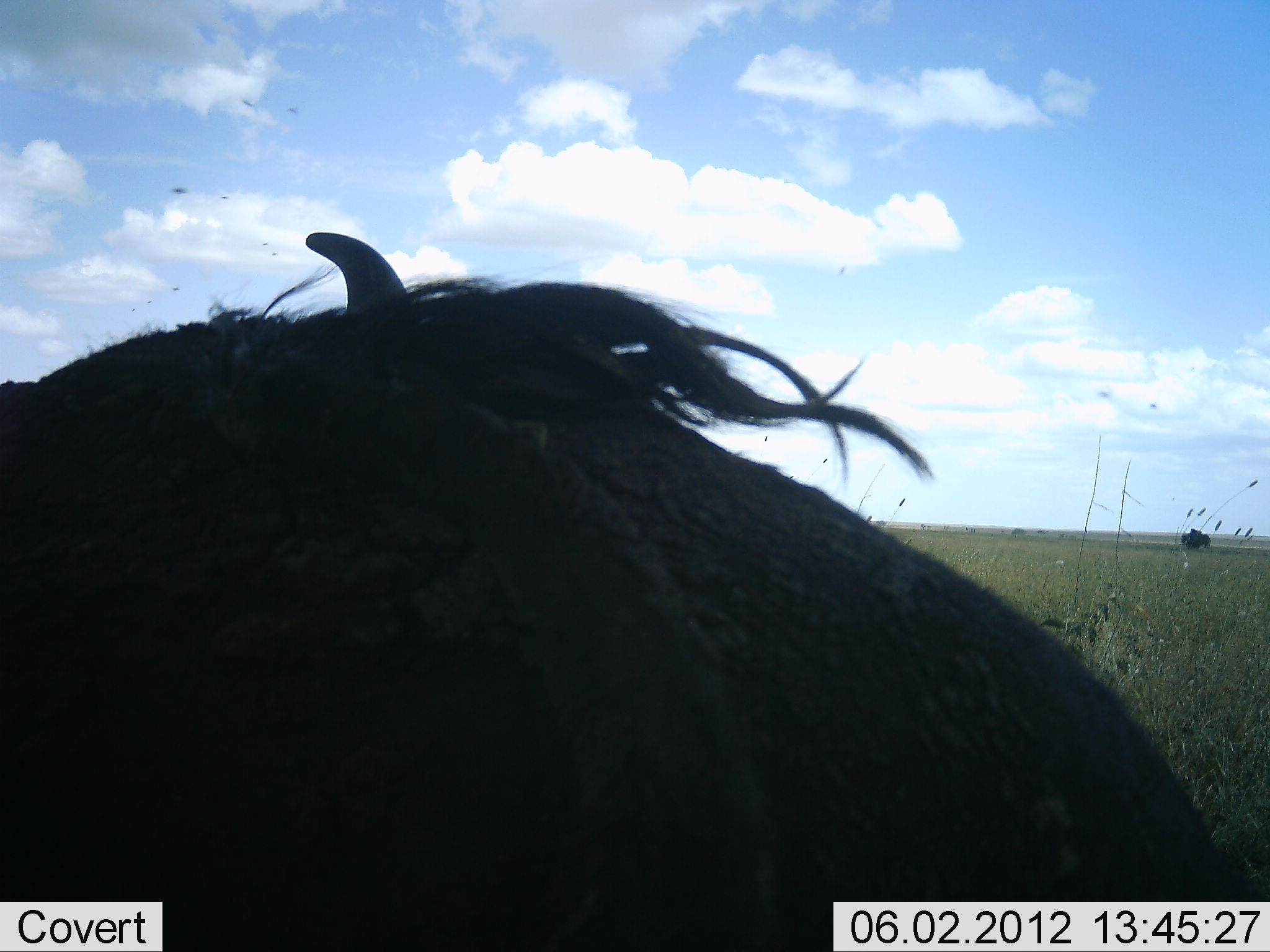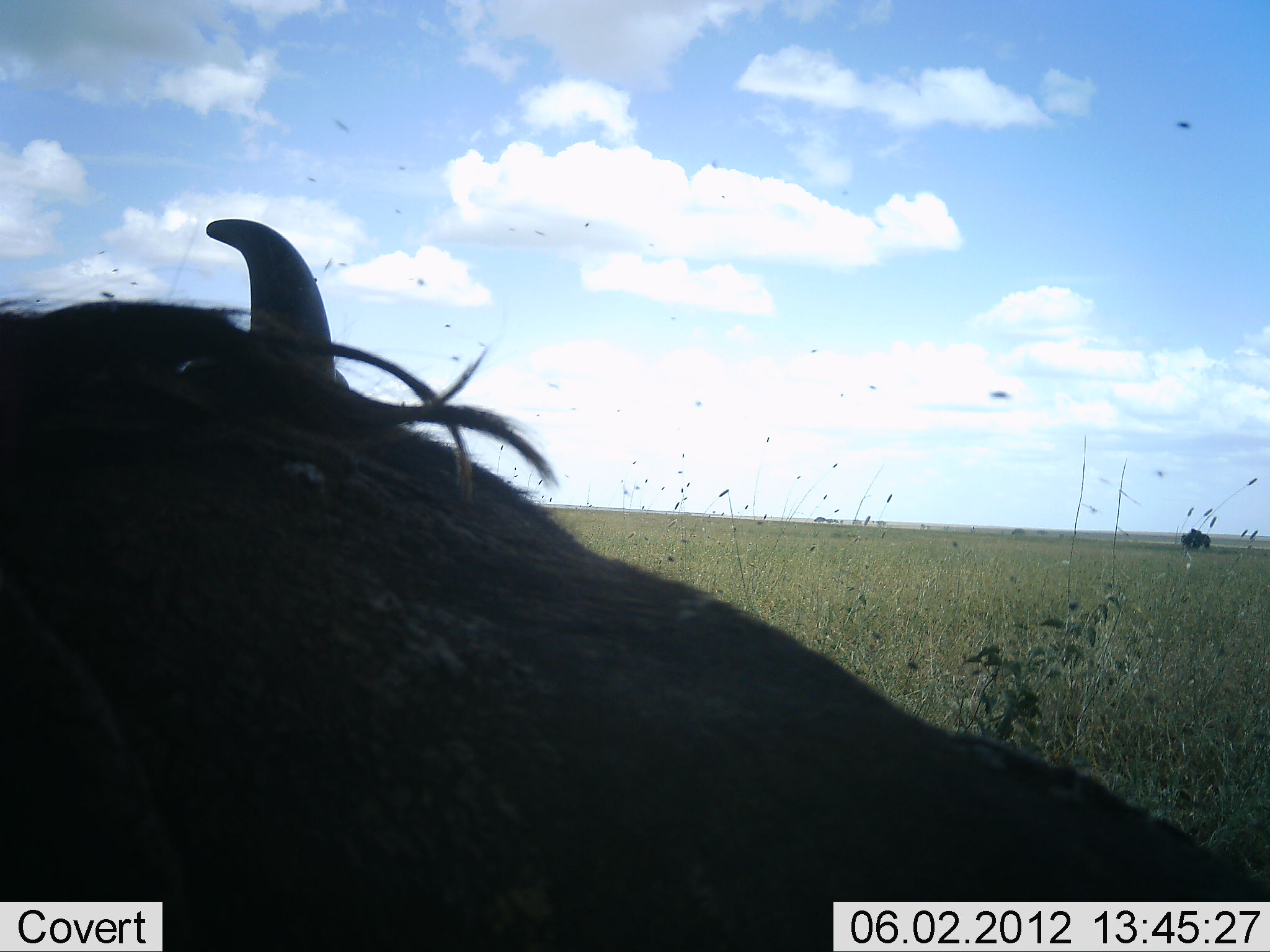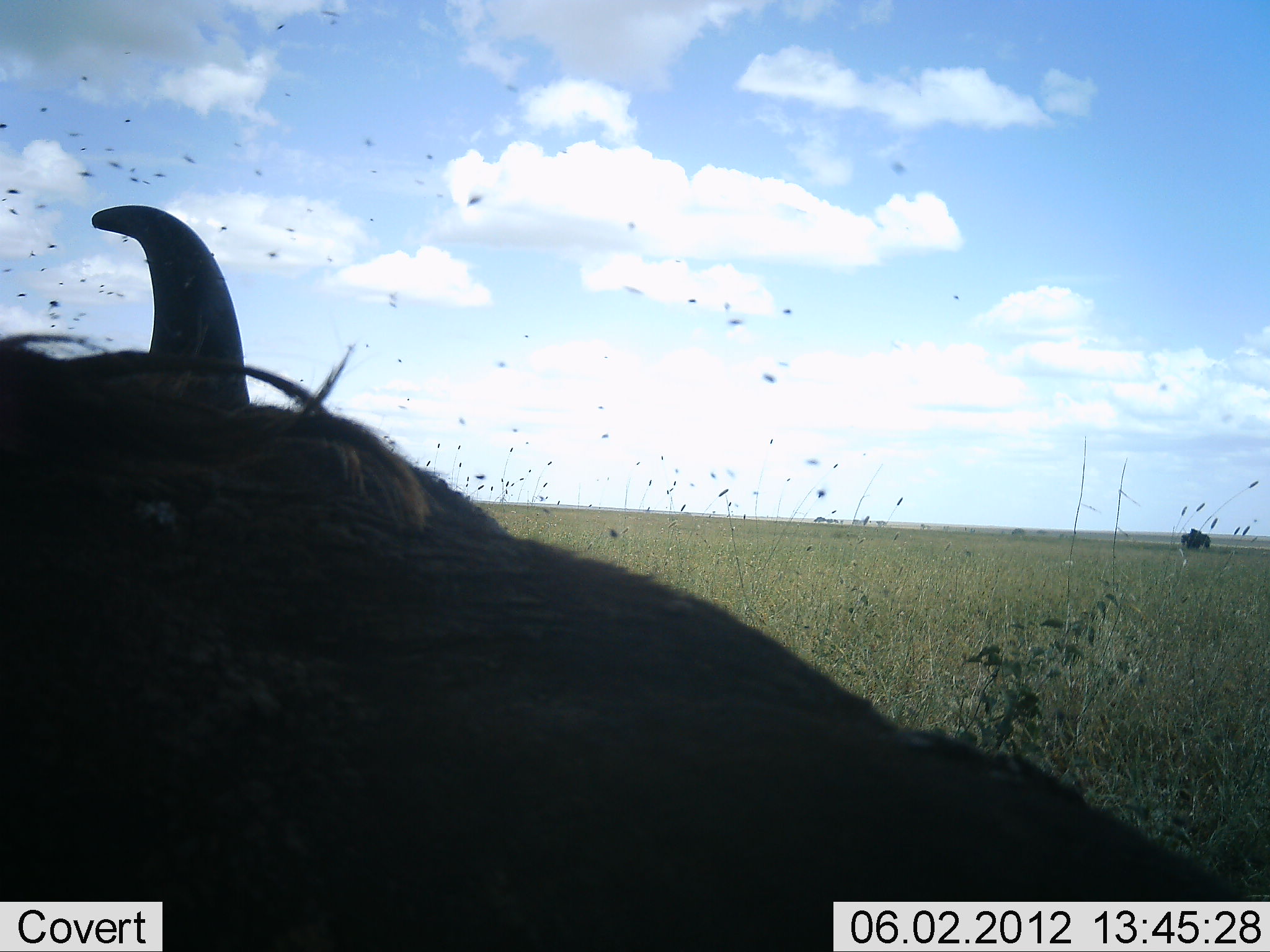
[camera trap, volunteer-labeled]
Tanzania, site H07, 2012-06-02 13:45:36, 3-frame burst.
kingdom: Animalia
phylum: Chordata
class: Mammalia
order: Artiodactyla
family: Bovidae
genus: Syncerus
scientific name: Syncerus caffer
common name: cape buffalo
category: buffalo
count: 1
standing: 40%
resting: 70%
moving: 10%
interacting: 0%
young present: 0%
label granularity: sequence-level